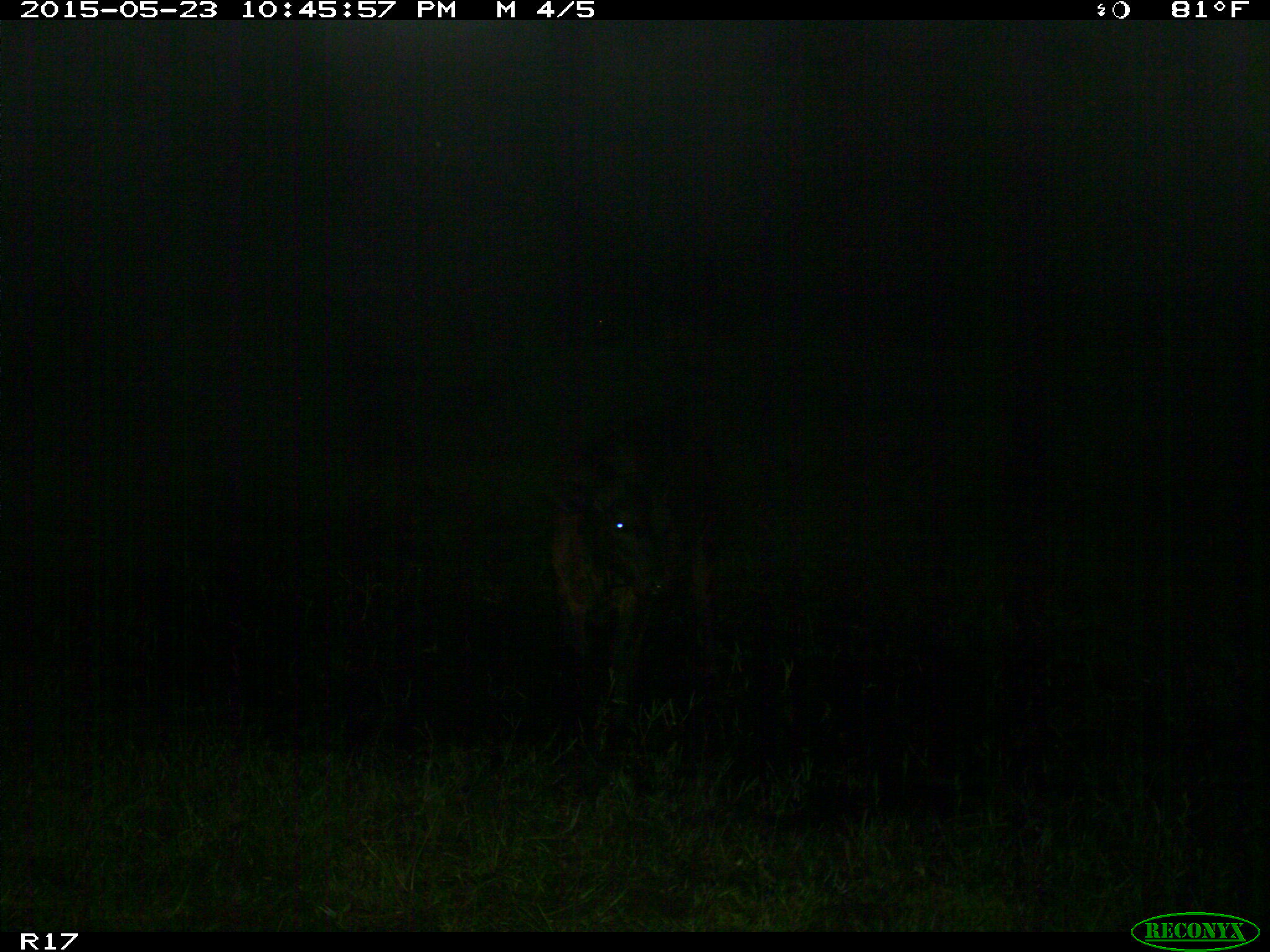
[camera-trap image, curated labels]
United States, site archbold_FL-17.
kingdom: Animalia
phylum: Chordata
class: Mammalia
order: Artiodactyla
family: Bovidae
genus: Bos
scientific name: Bos taurus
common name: domestic cow